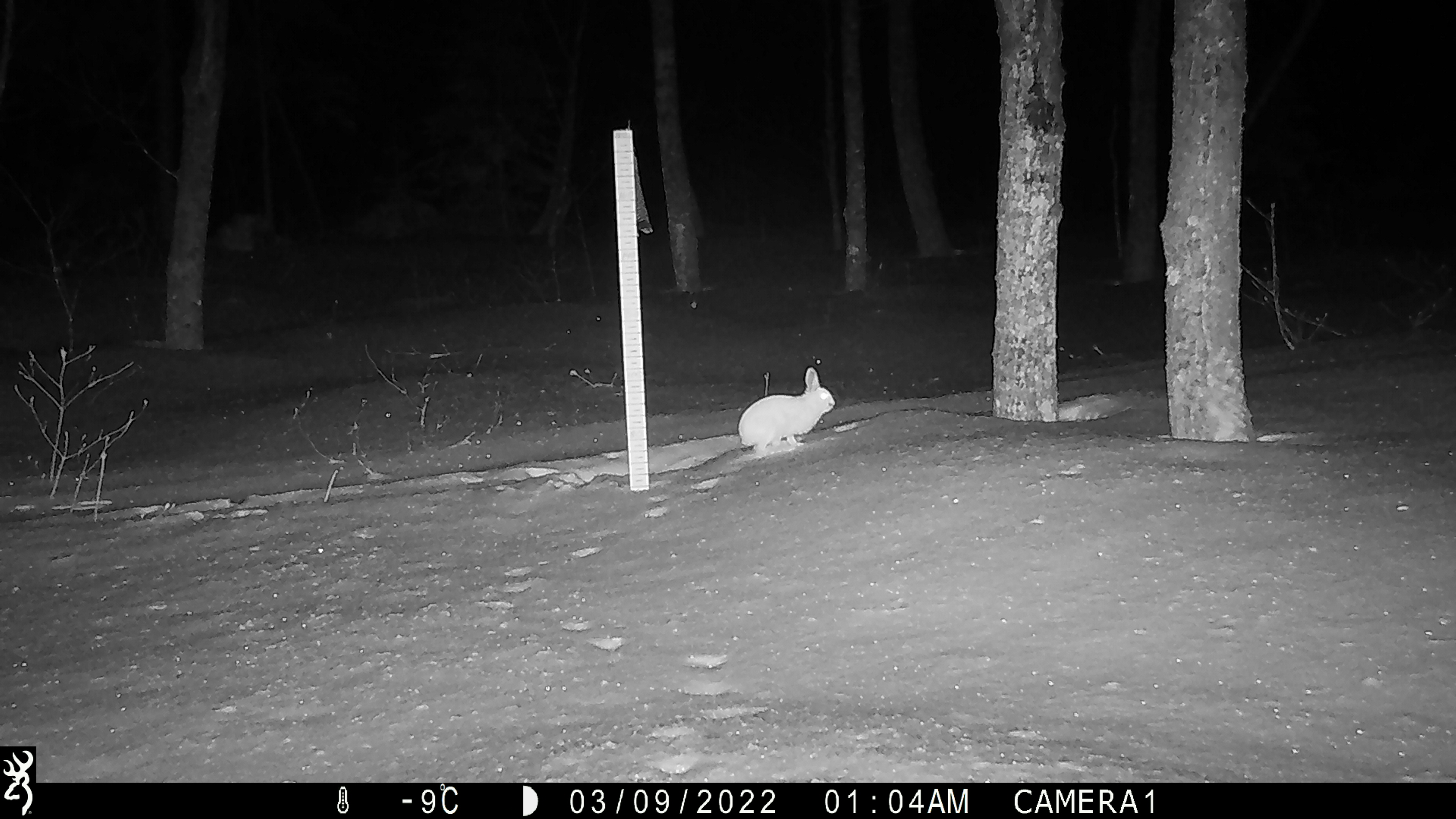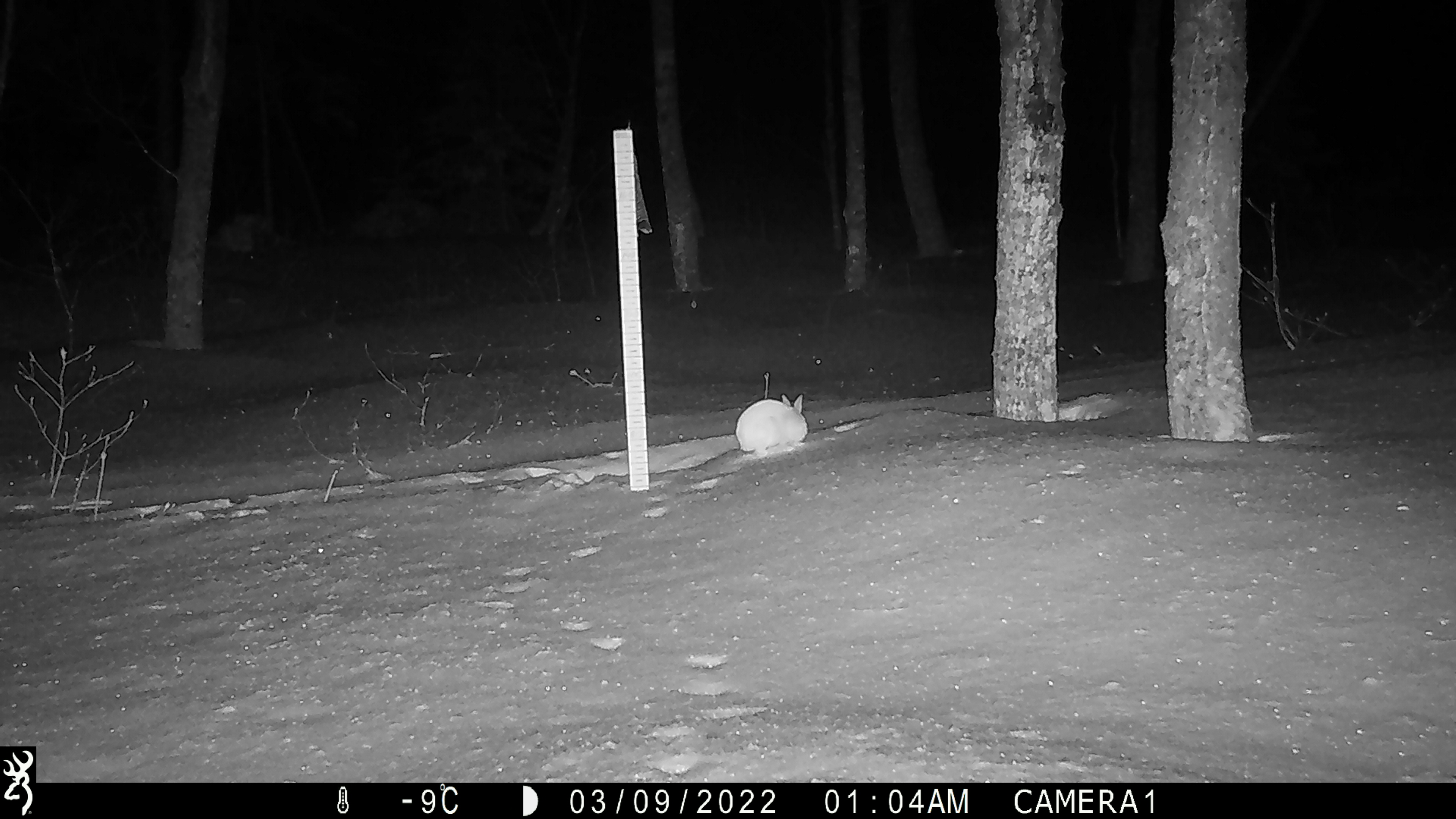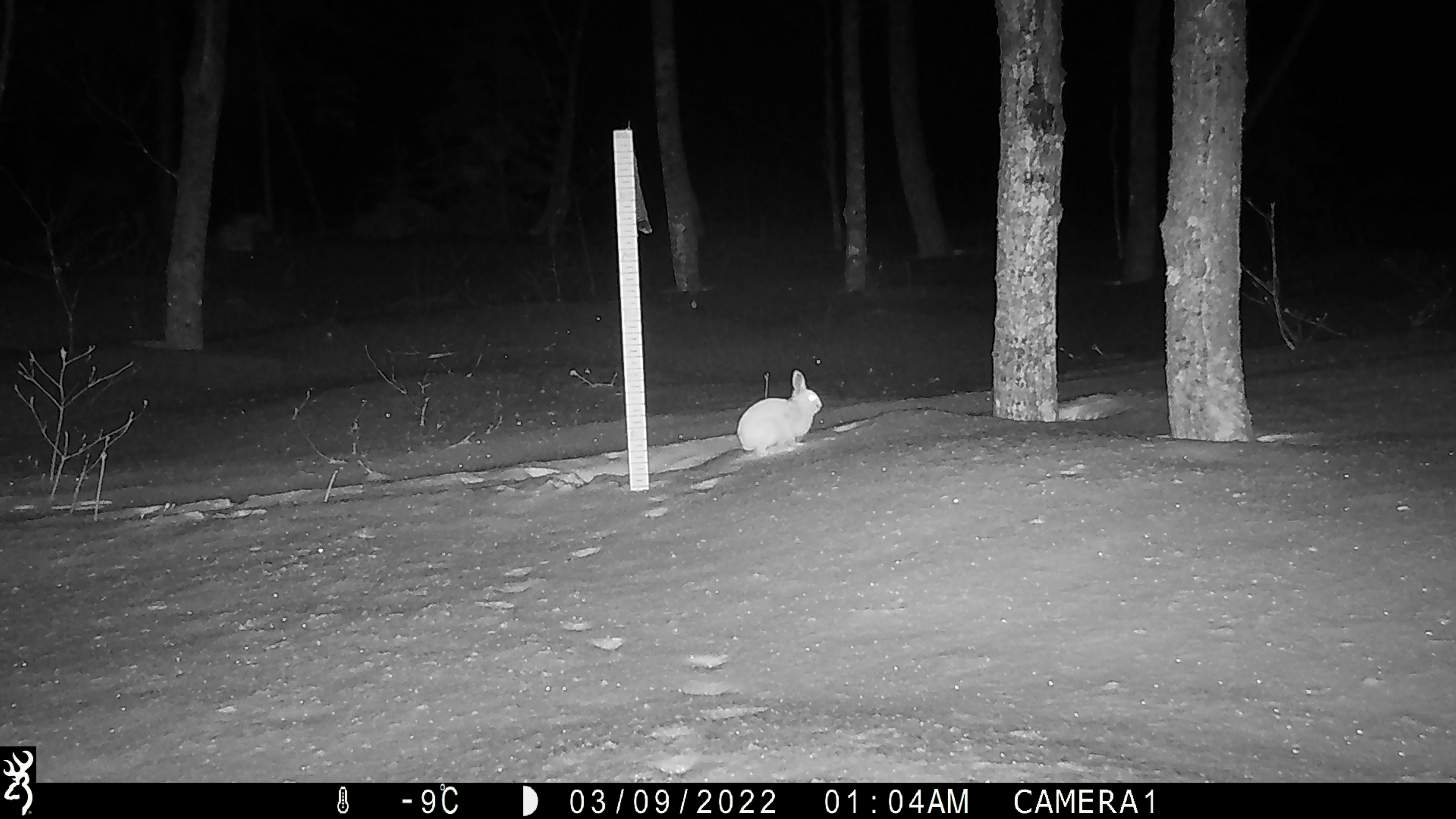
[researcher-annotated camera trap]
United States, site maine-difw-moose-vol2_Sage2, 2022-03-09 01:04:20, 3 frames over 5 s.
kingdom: Animalia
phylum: Chordata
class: Mammalia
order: Lagomorpha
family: Leporidae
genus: Lepus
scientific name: Lepus americanus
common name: snowshoe hare